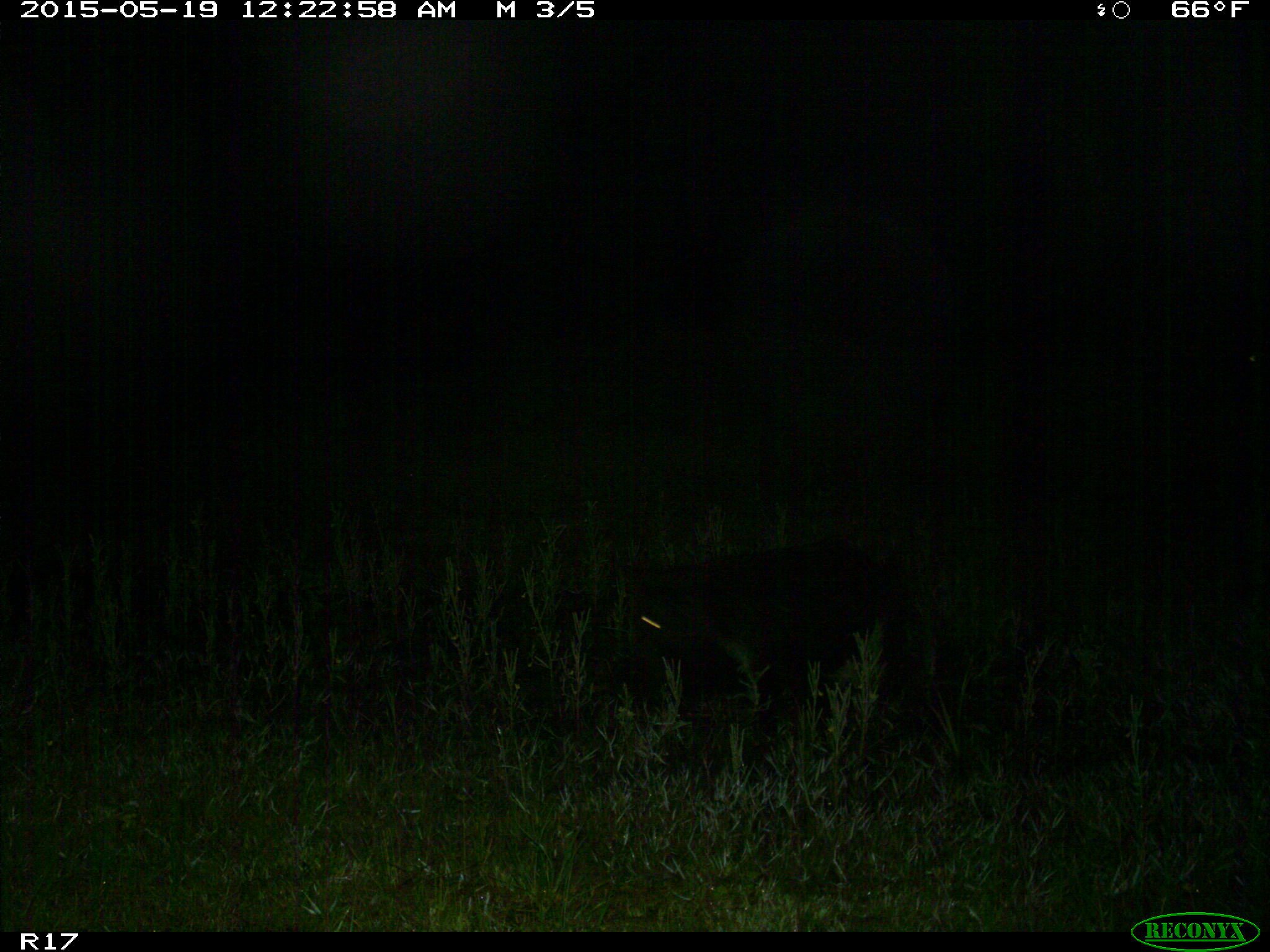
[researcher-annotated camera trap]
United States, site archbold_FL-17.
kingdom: Animalia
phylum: Chordata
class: Mammalia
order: Artiodactyla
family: Suidae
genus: Sus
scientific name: Sus scrofa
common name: wild boar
Sus scrofa (wild boar).